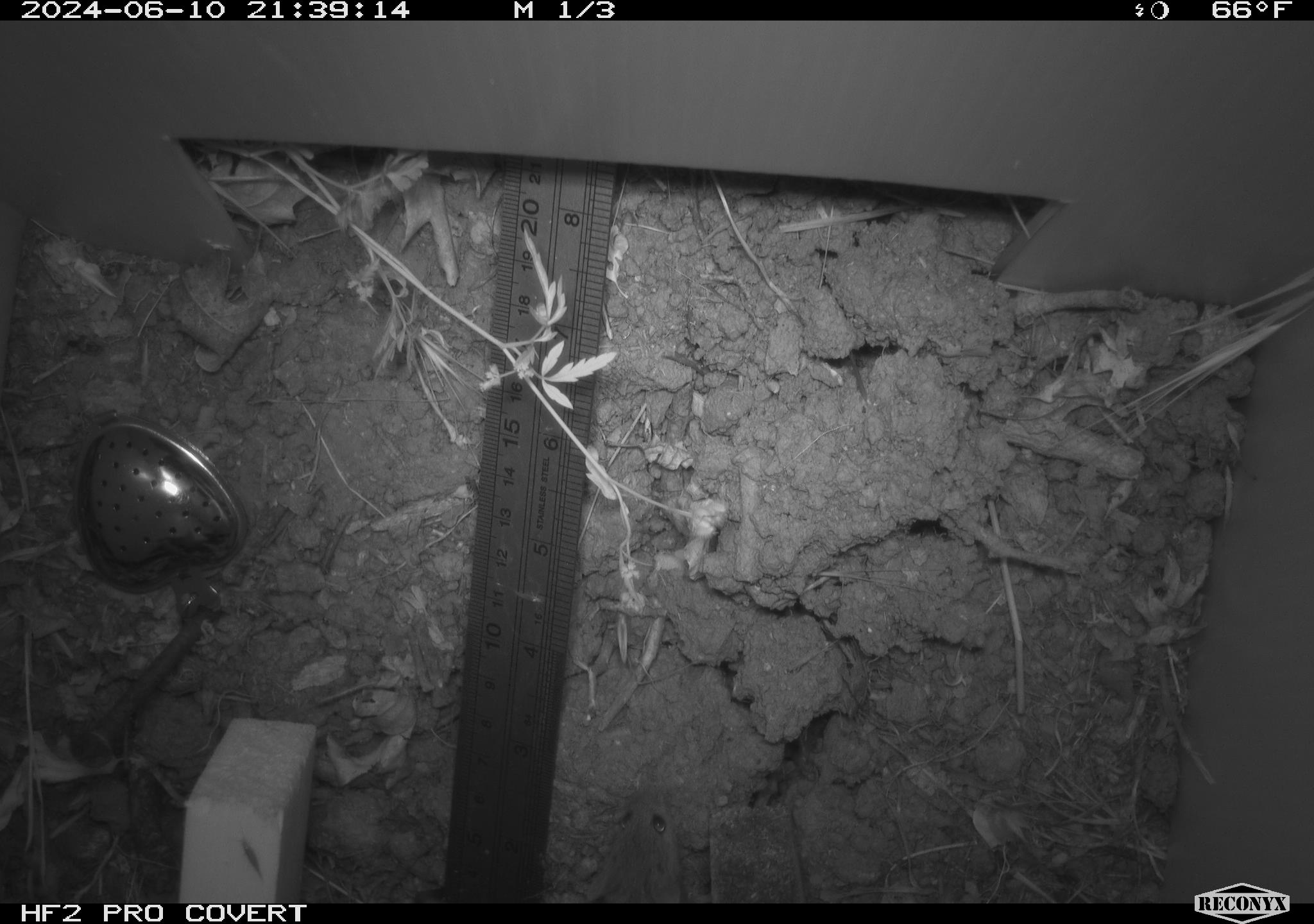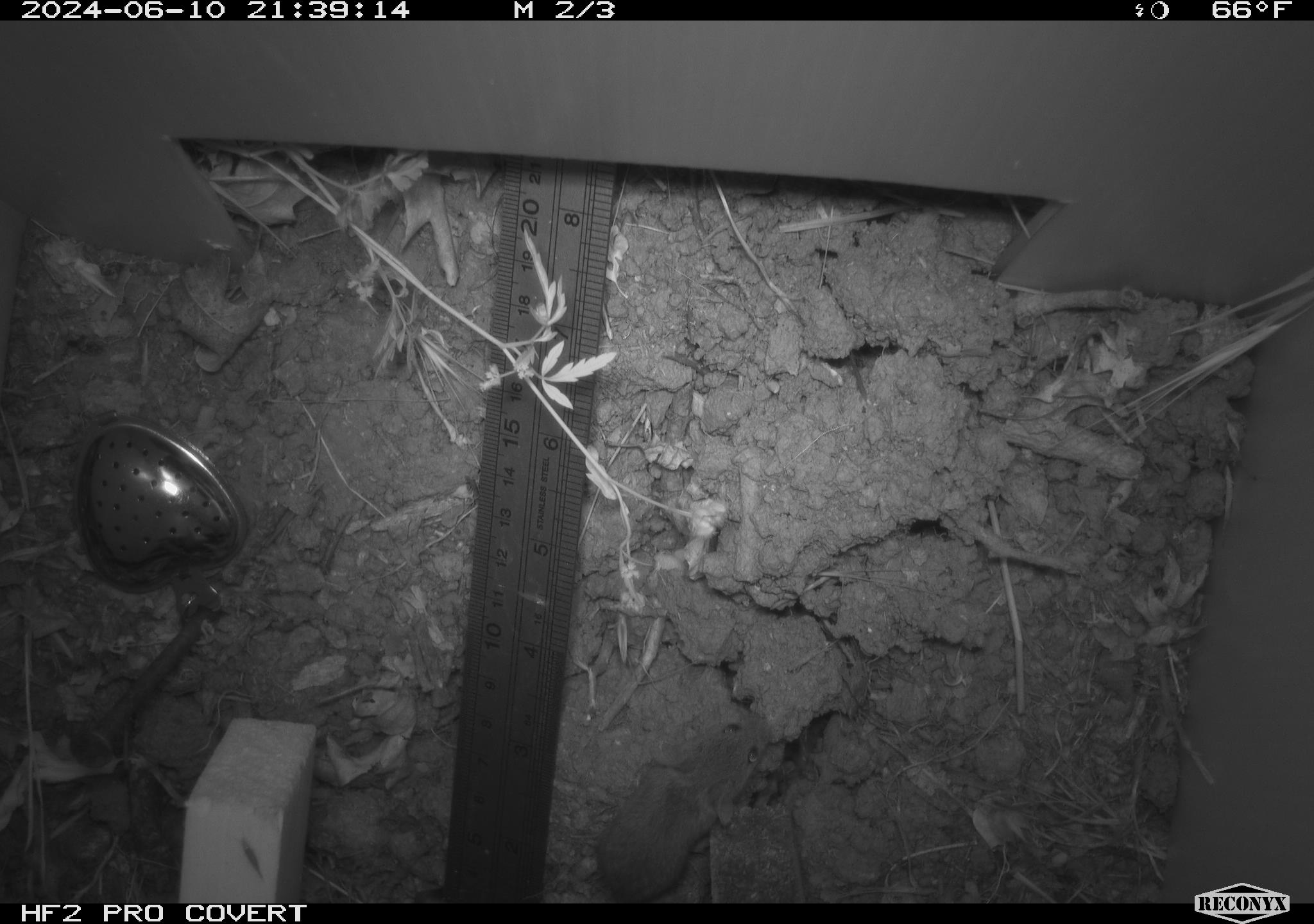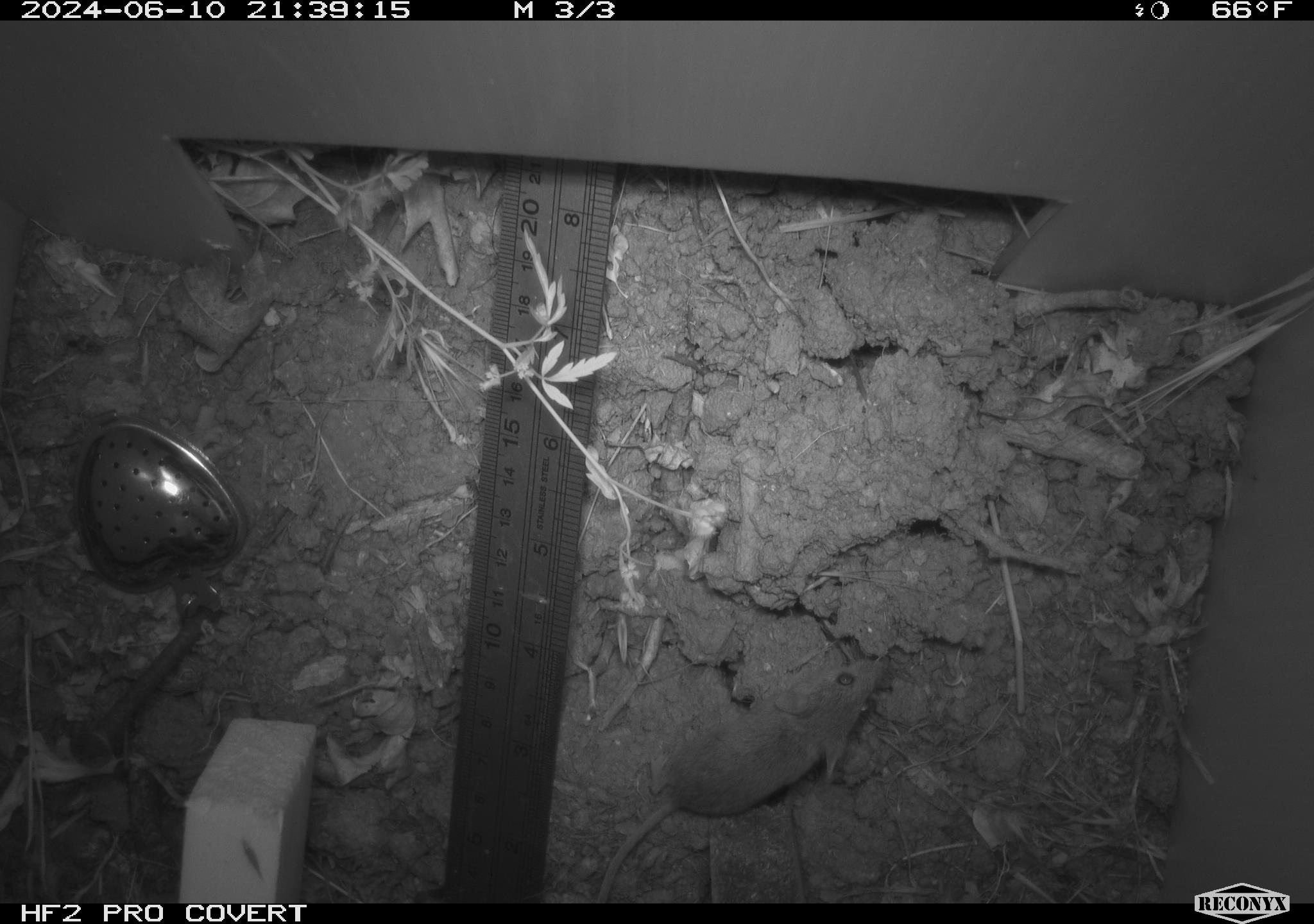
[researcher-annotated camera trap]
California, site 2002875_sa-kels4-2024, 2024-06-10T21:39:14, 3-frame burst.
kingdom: Animalia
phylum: Chordata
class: Mammalia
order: Rodentia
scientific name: Rodentia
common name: rodent